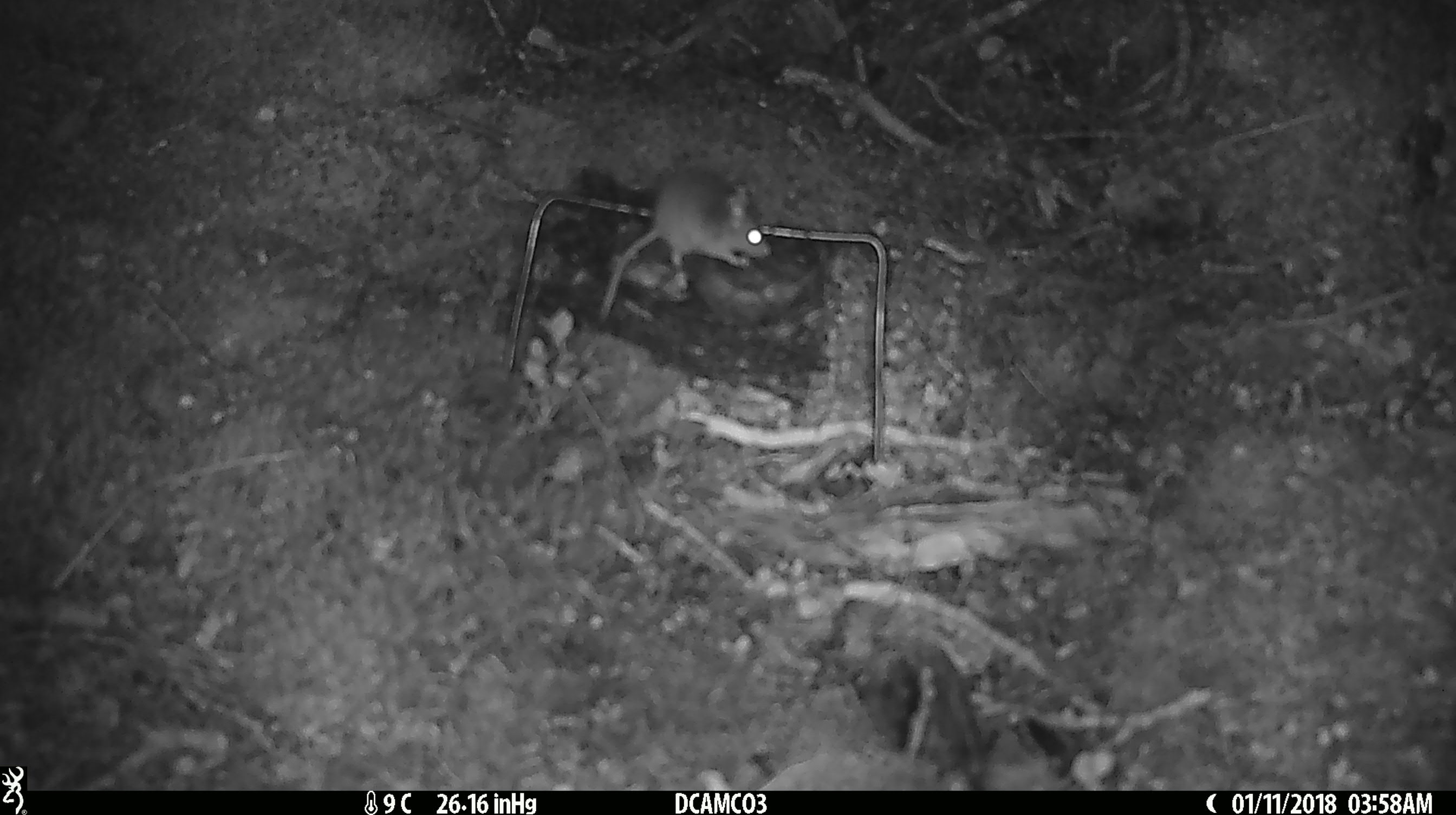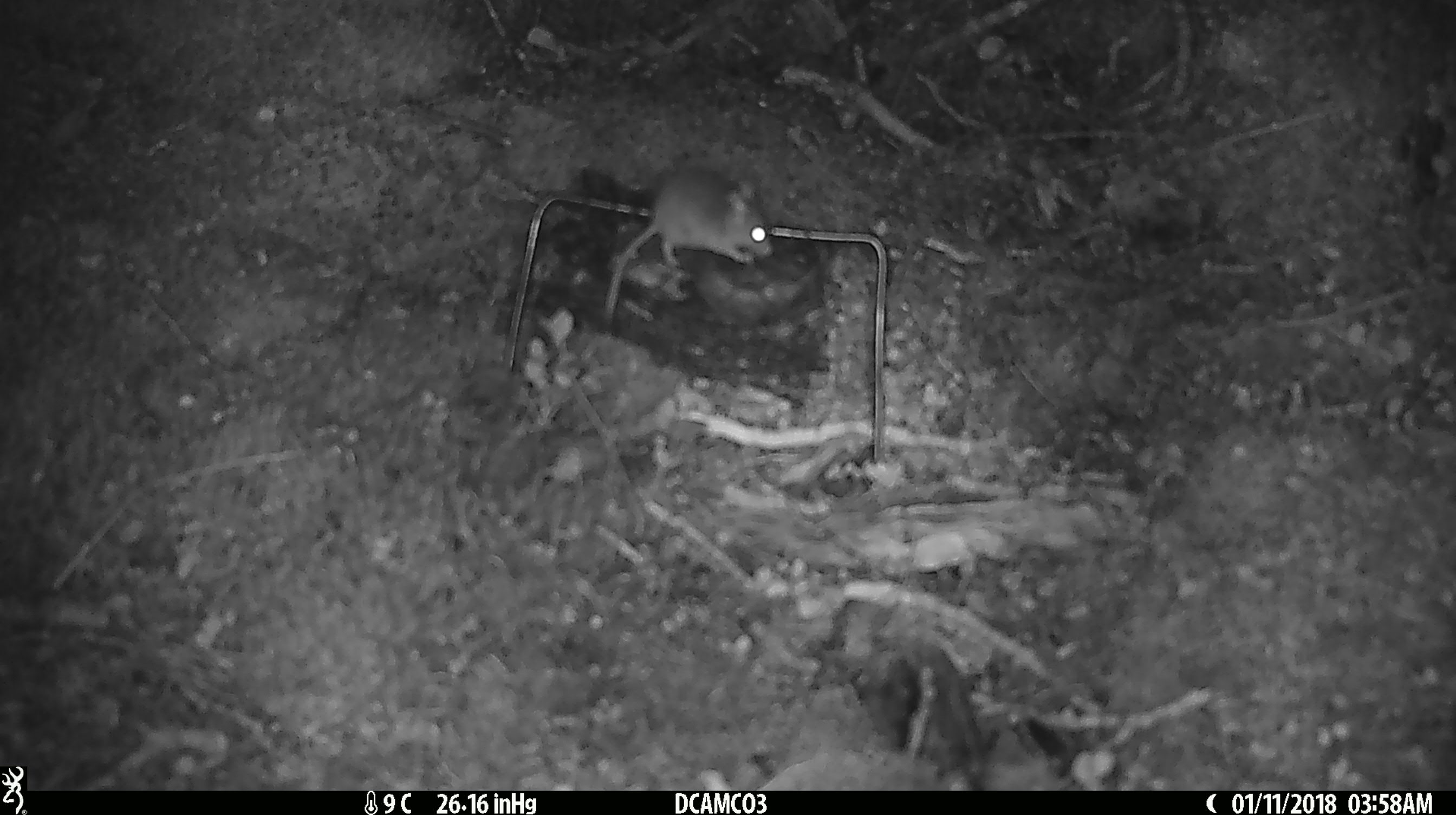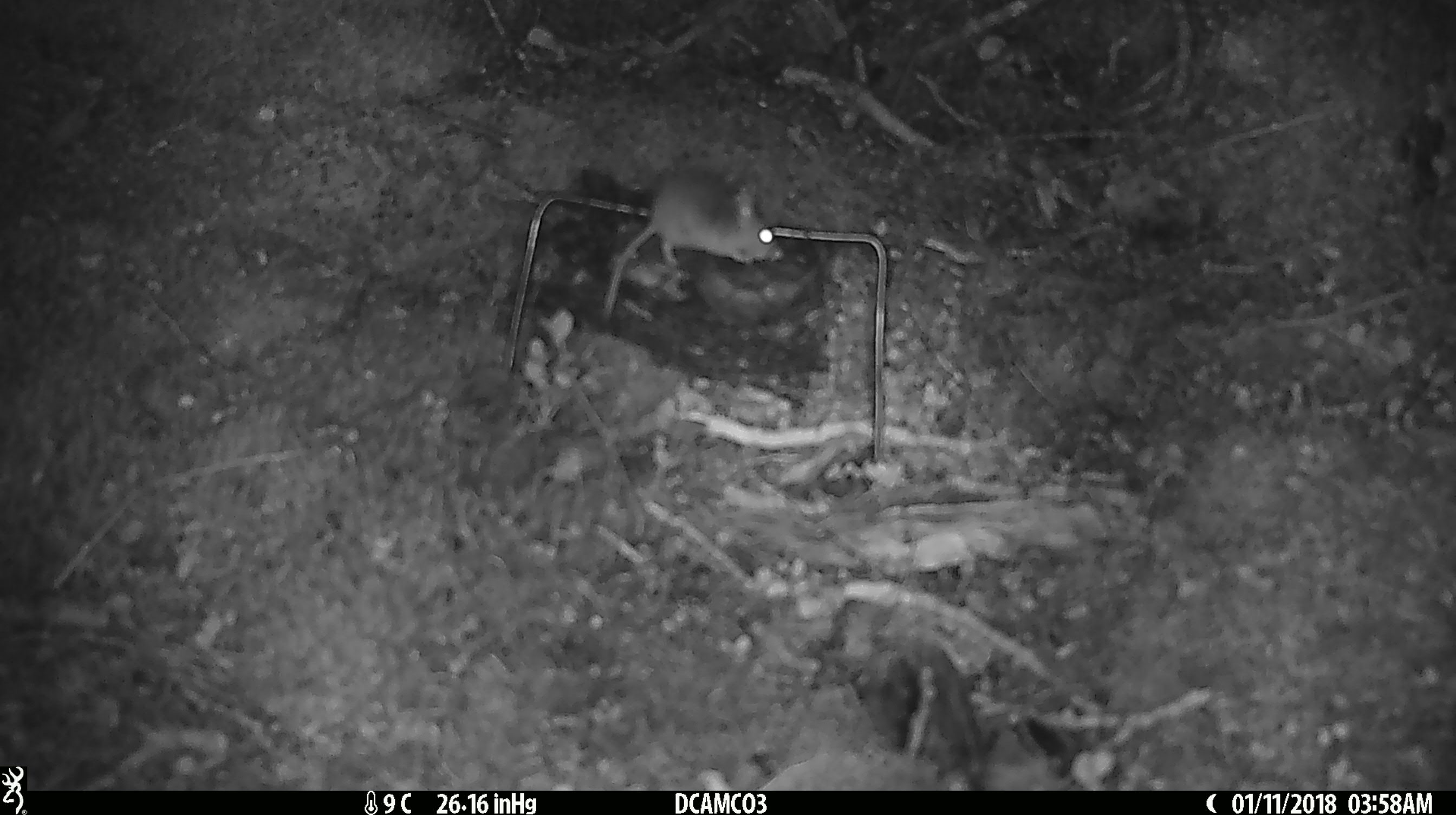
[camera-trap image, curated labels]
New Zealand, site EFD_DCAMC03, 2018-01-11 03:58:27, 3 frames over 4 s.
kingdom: Animalia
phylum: Chordata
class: Mammalia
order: Rodentia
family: Muridae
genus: Mus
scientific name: Mus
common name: mouse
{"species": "mouse (Mus)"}